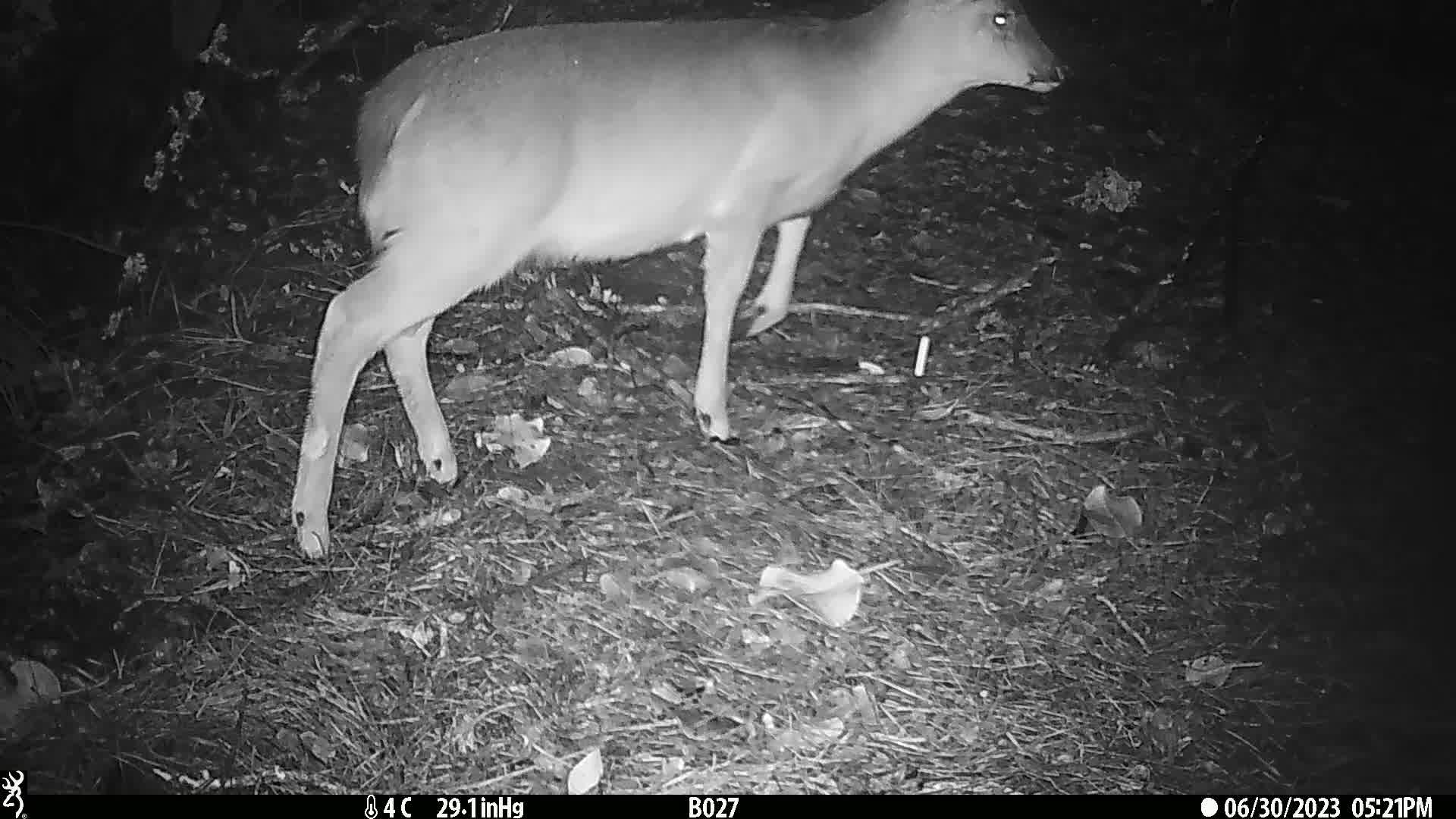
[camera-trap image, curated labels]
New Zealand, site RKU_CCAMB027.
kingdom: Animalia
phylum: Chordata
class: Mammalia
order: Artiodactyla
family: Cervidae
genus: Odocoileus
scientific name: Odocoileus virginianus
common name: white-tailed deer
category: white tailed deer